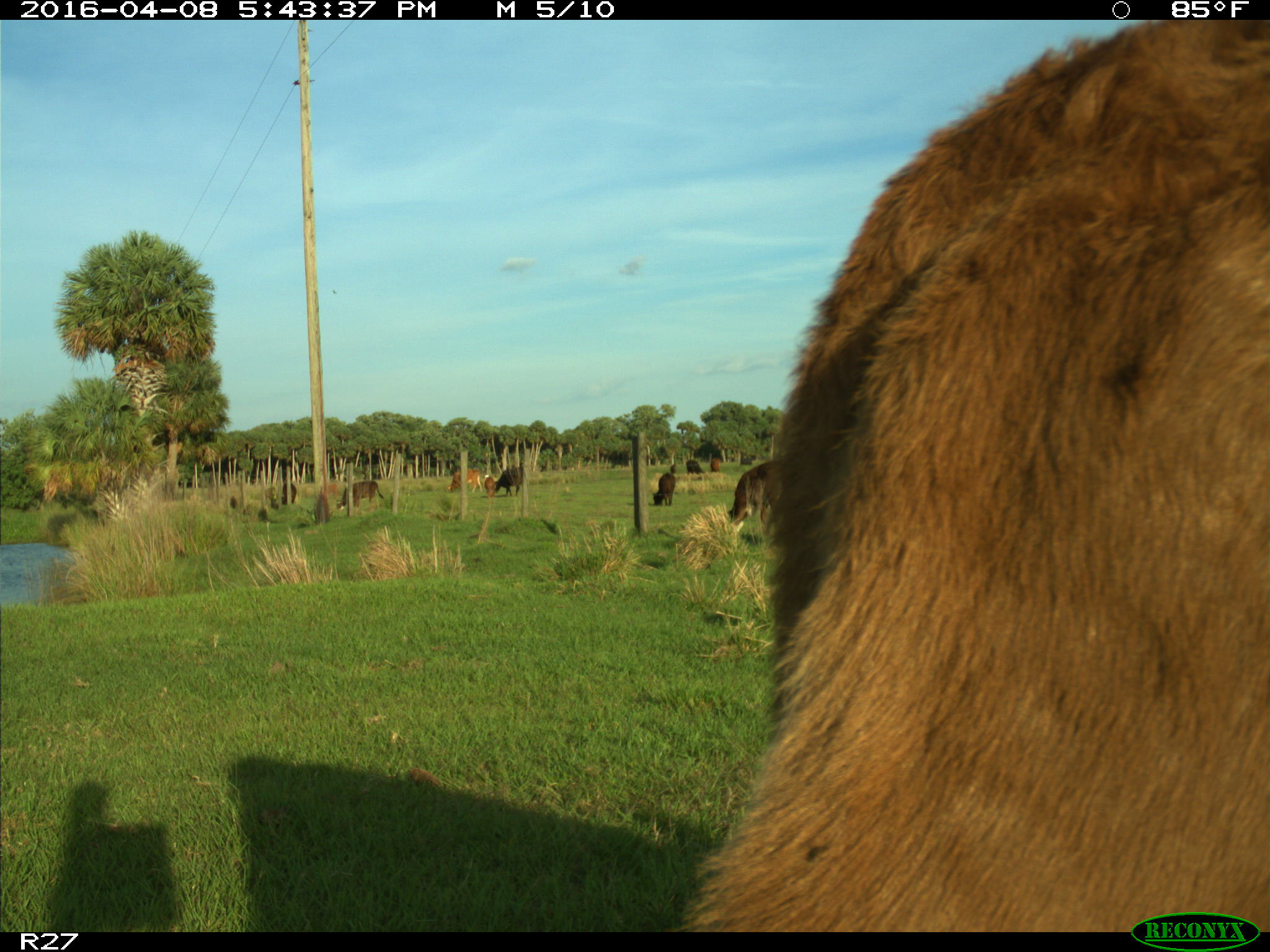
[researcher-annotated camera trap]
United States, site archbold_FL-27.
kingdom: Animalia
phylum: Chordata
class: Mammalia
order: Artiodactyla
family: Bovidae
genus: Bos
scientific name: Bos taurus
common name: domestic cow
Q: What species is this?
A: Bos taurus (domestic cow).